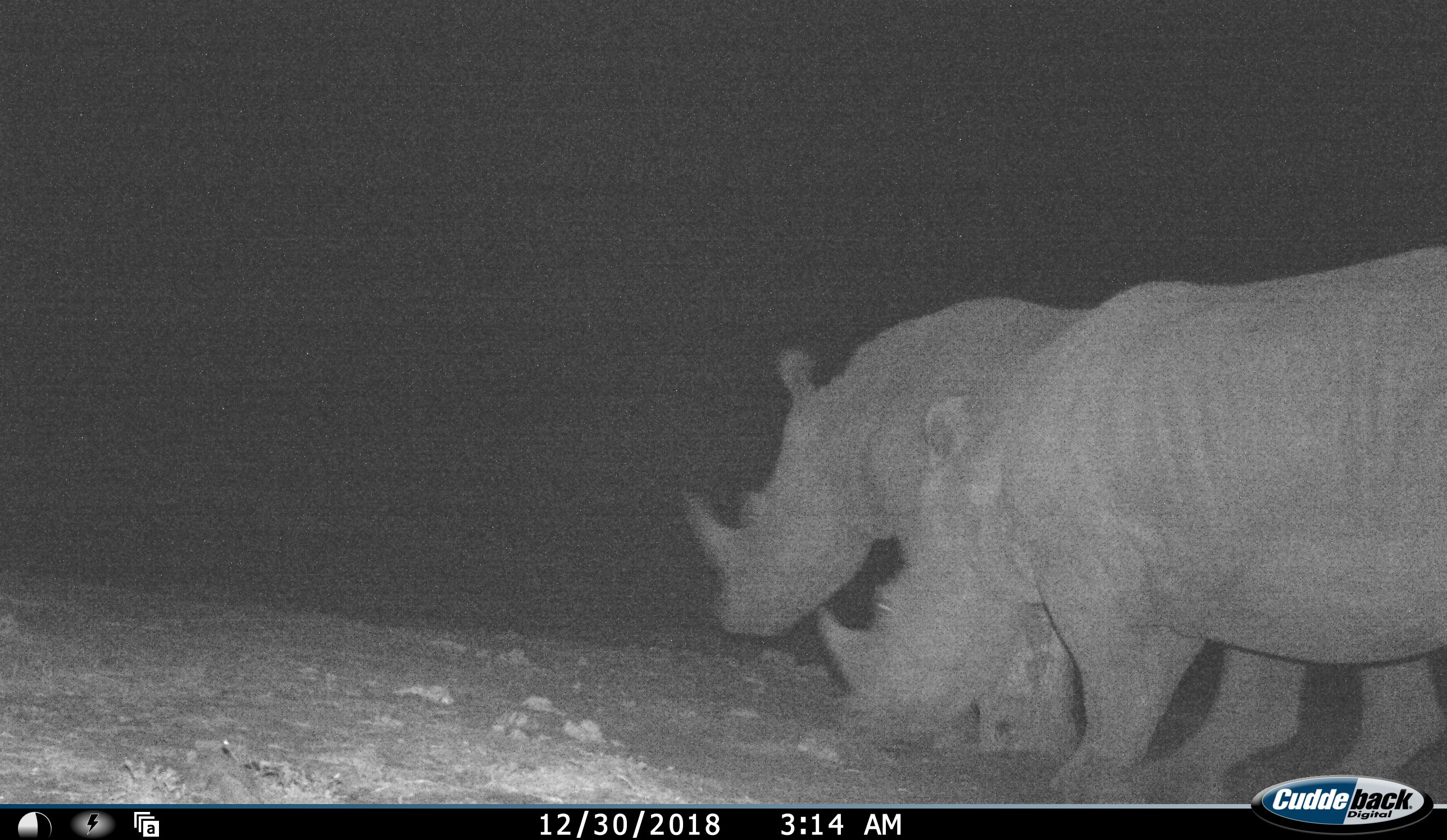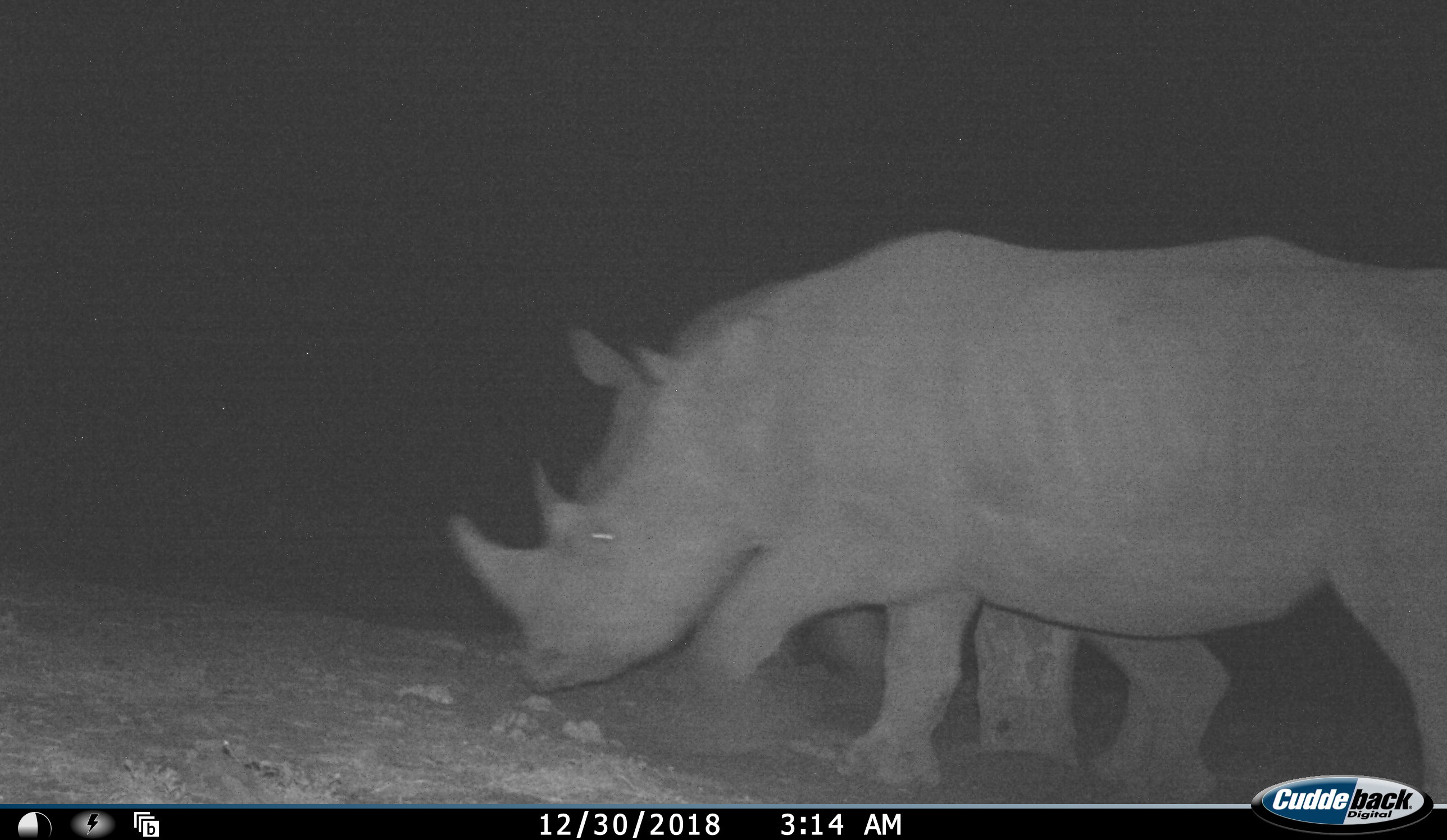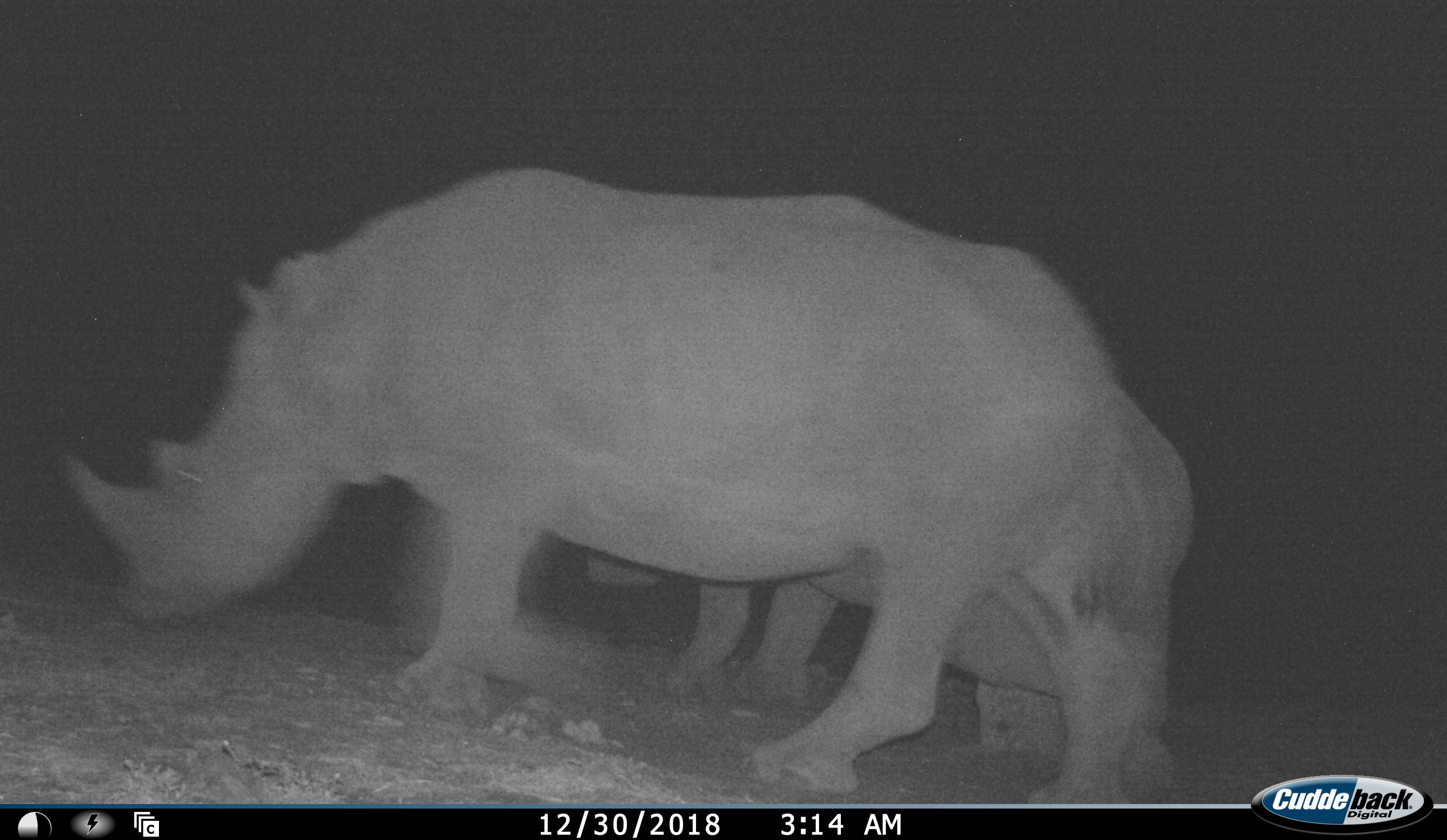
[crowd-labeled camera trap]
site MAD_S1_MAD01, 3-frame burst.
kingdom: Animalia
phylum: Chordata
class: Mammalia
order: Perissodactyla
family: Rhinocerotidae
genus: Ceratotherium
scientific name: Ceratotherium simum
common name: white rhinoceros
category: rhinoceroswhite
Rhinoceroswhite (white rhinoceros) (Ceratotherium simum), count 2. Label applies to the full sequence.